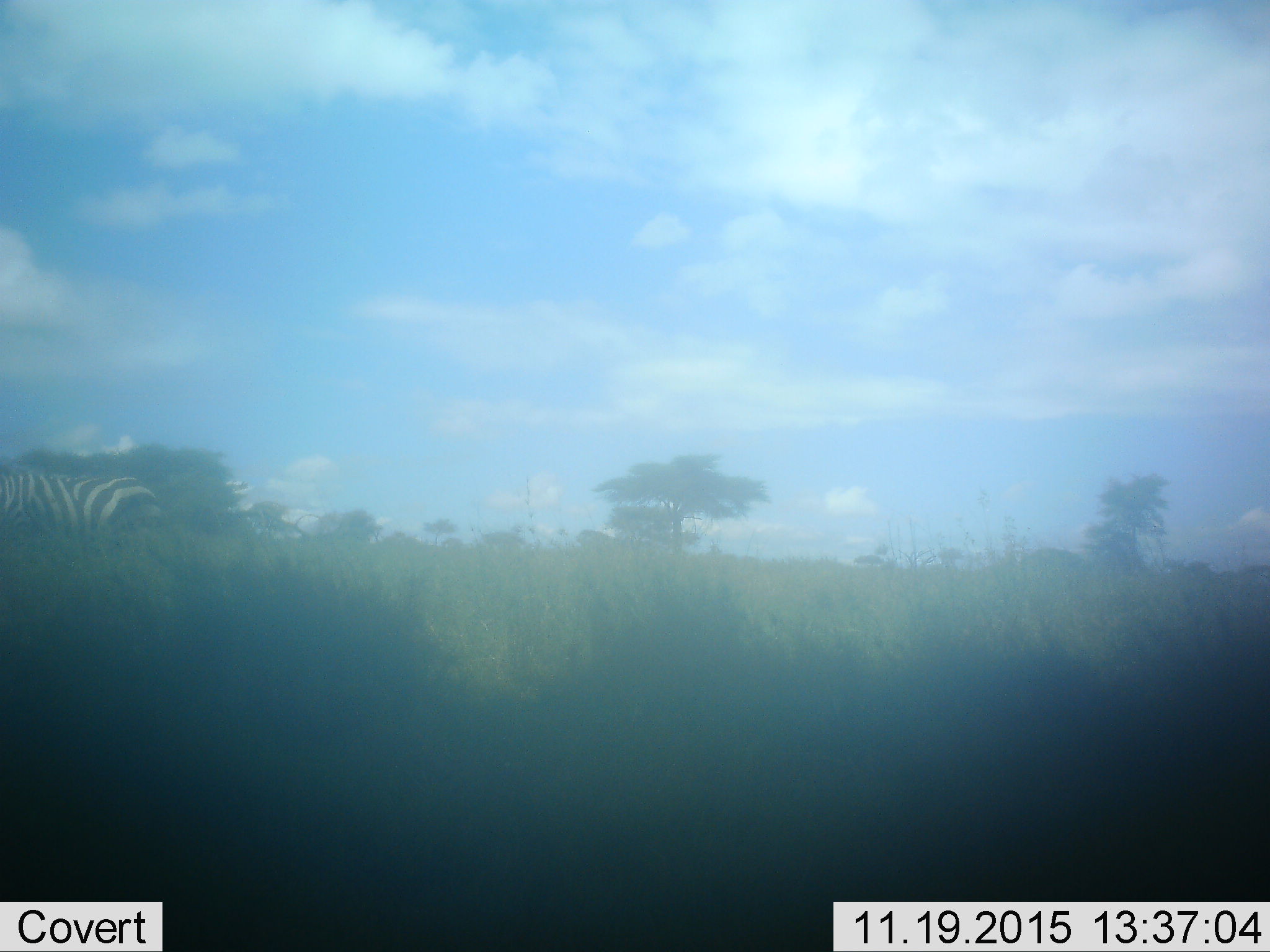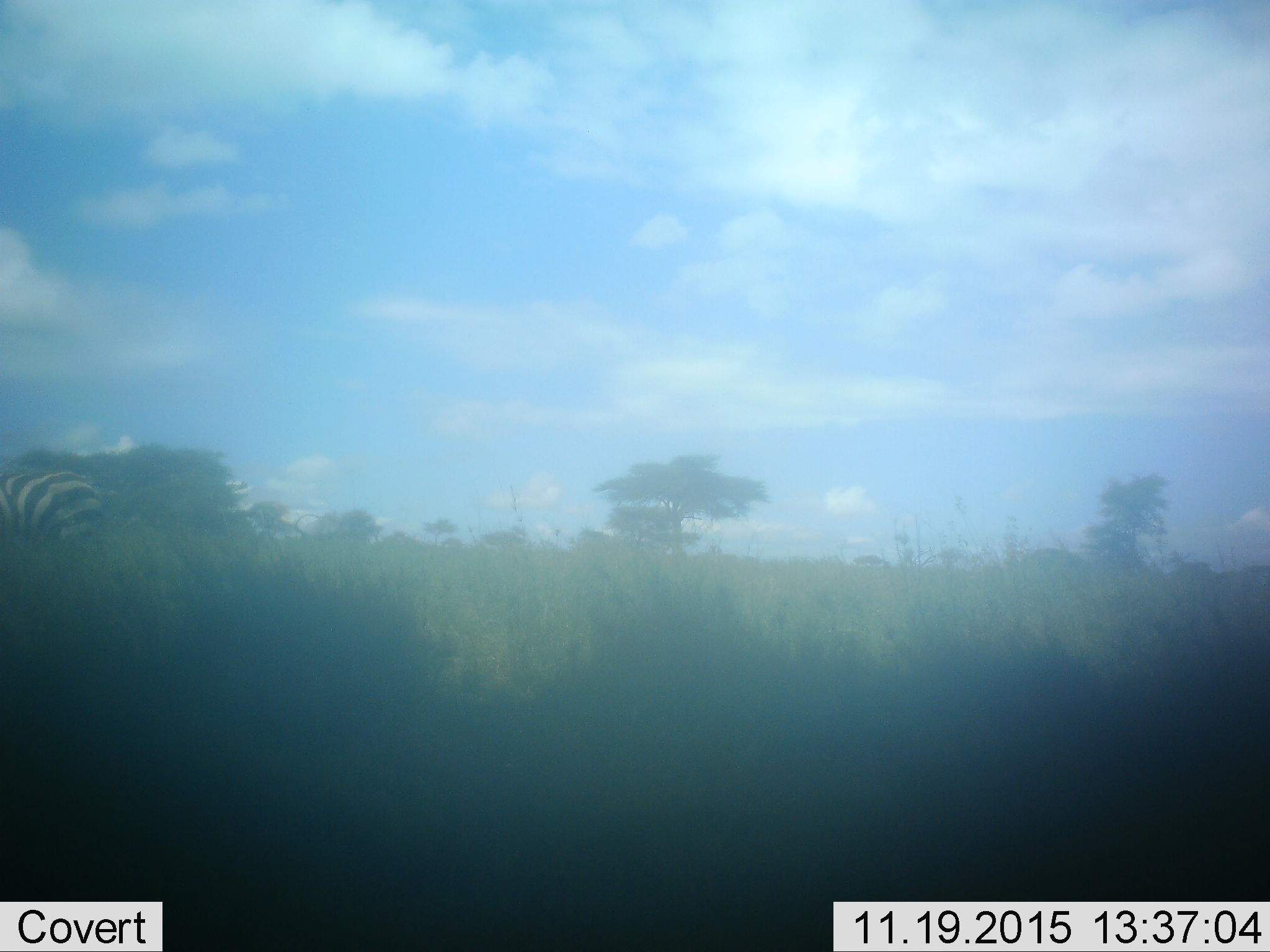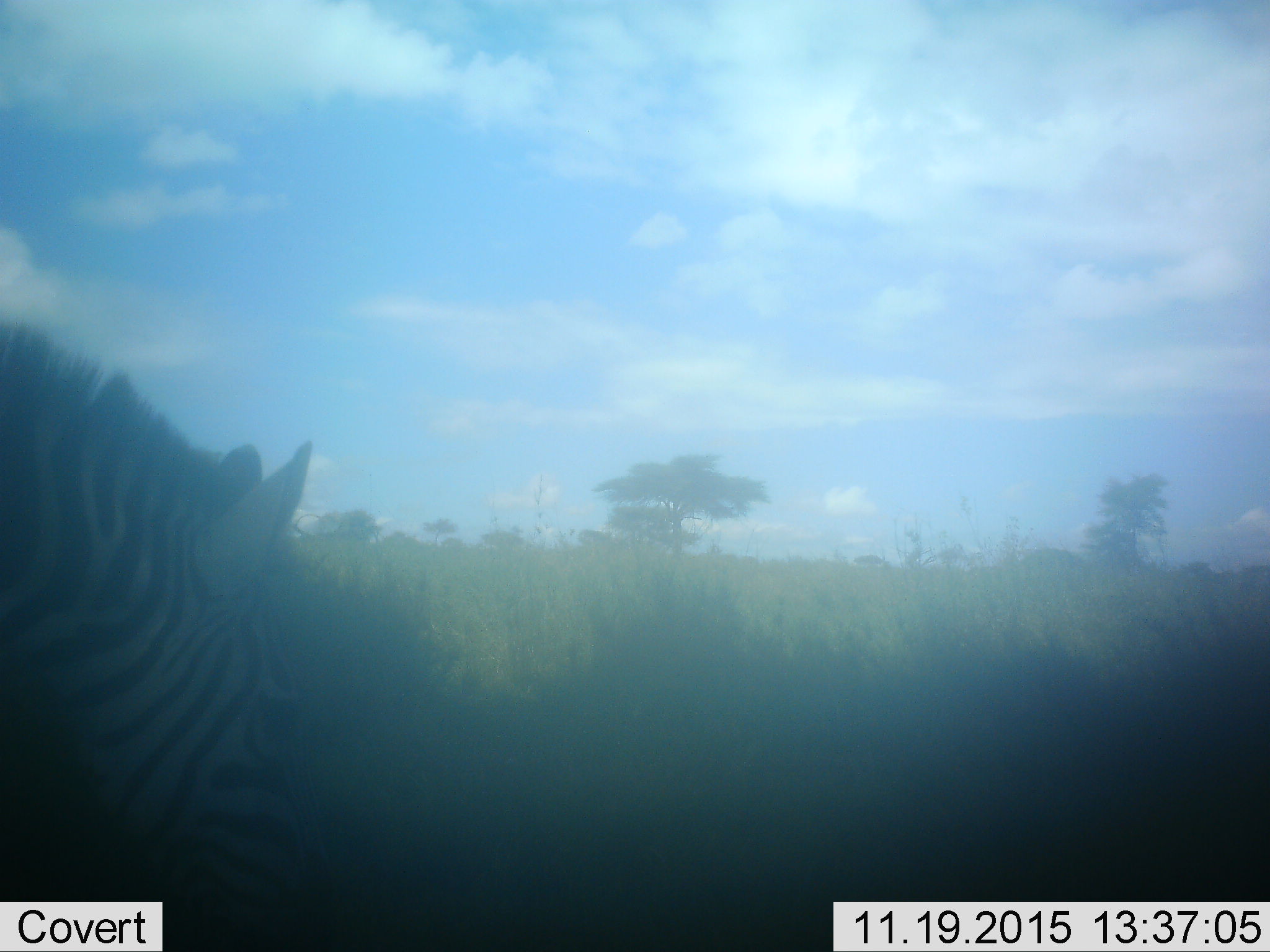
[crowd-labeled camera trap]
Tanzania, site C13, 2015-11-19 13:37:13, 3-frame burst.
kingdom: Animalia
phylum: Chordata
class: Mammalia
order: Perissodactyla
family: Equidae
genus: Equus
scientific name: Equus quagga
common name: plains zebra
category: zebra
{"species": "zebra (plains zebra) (Equus quagga)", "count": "2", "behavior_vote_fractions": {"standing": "36%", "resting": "0%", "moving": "73%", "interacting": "0%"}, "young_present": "0%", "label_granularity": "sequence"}